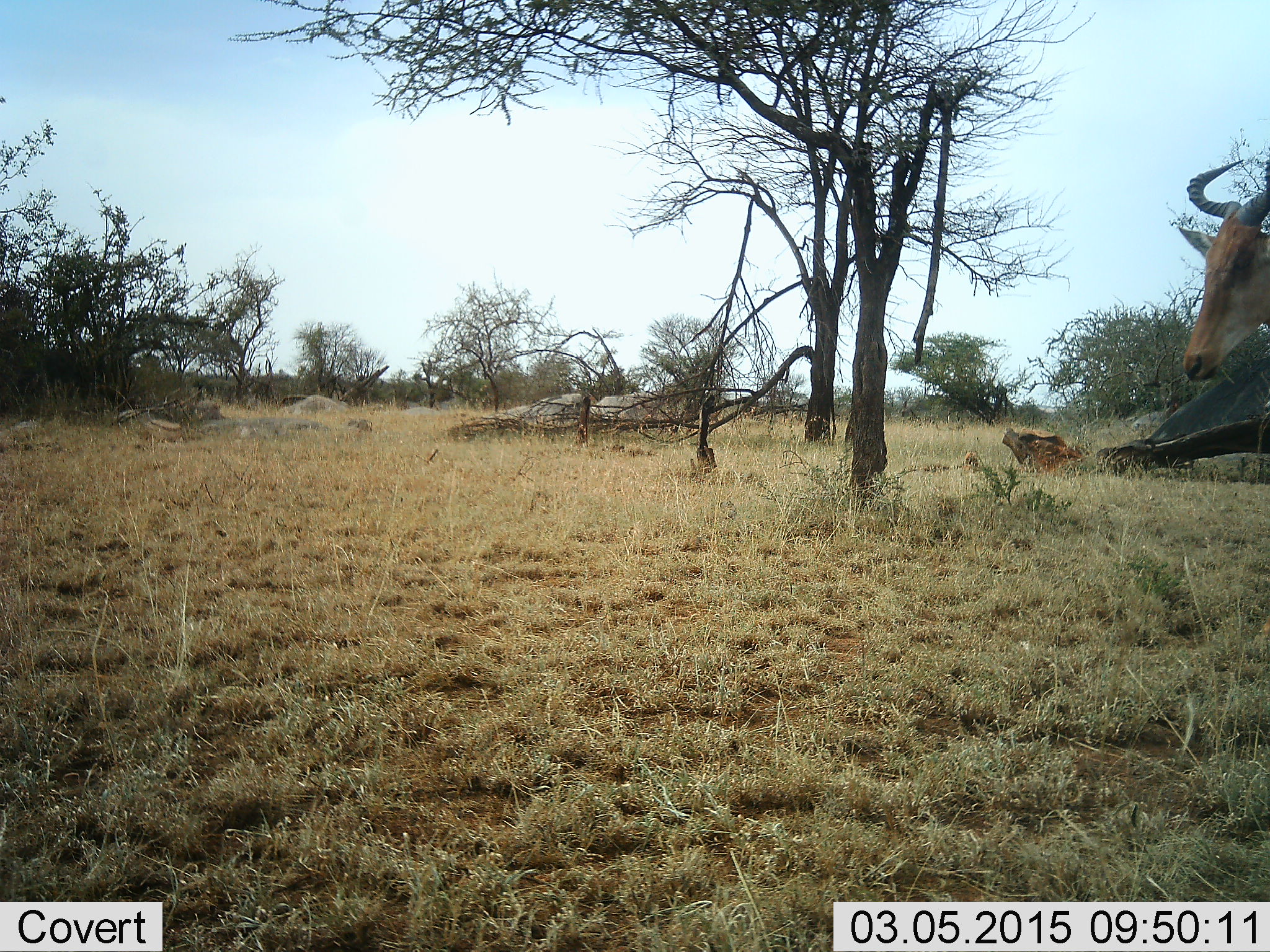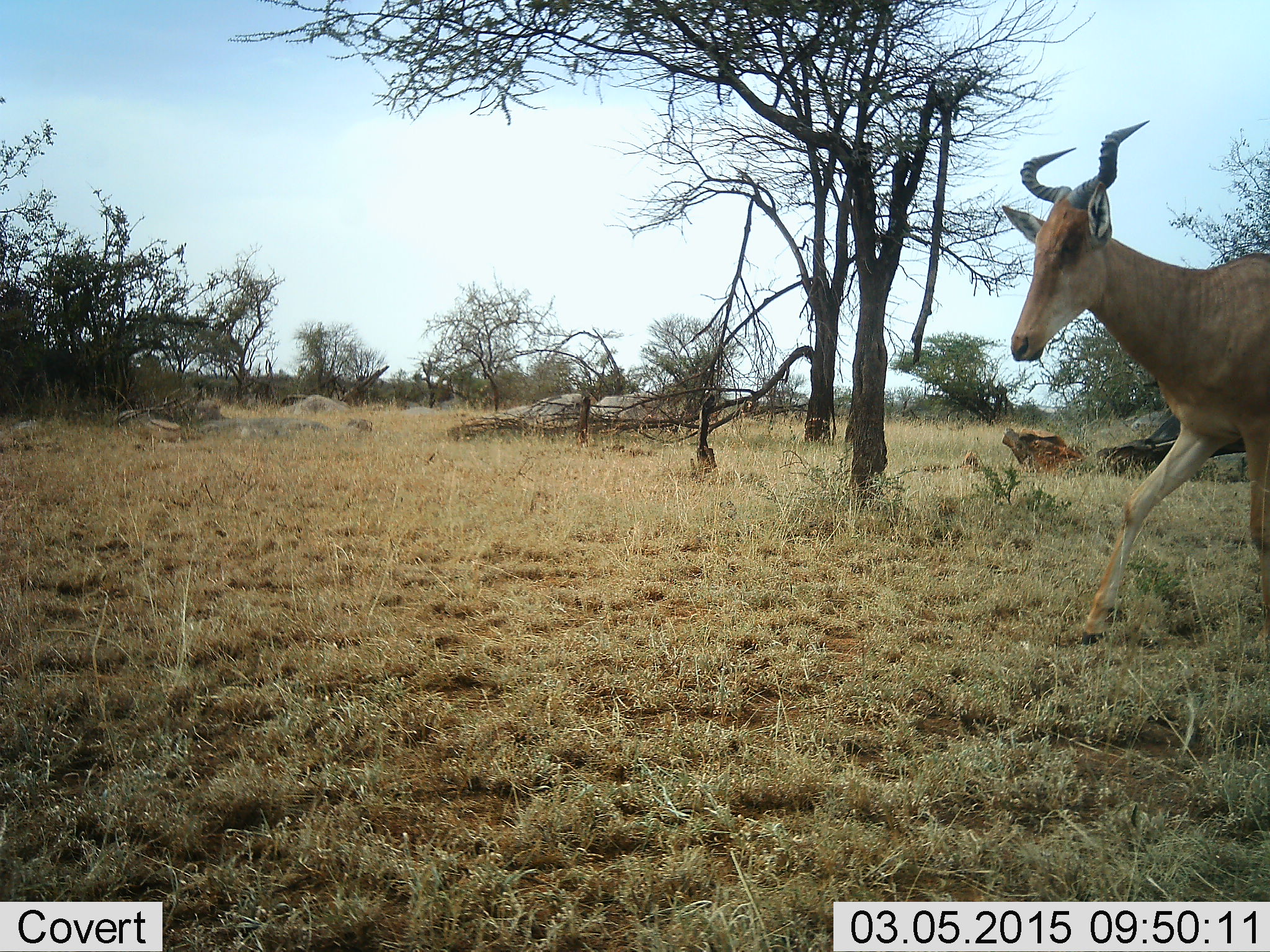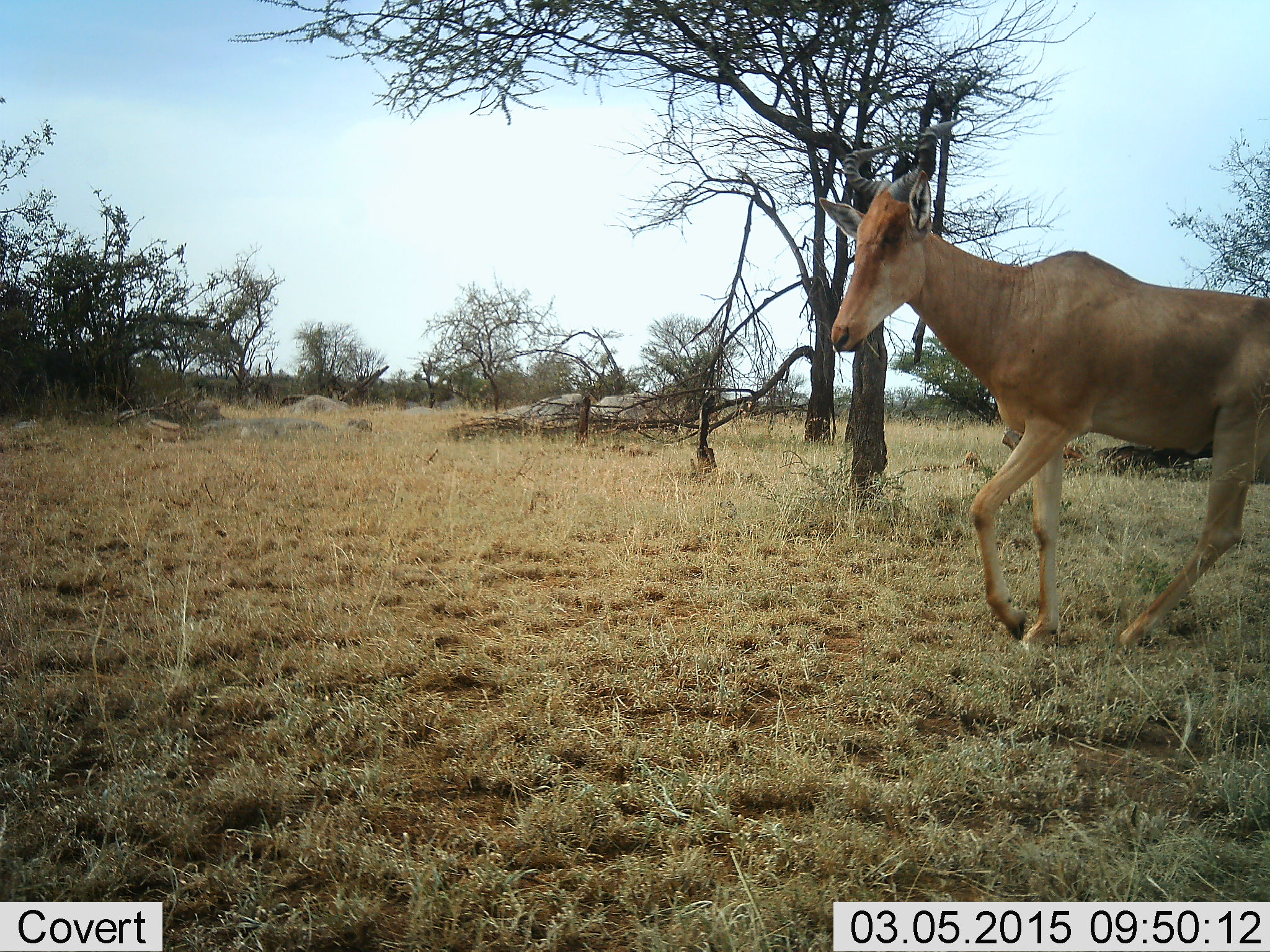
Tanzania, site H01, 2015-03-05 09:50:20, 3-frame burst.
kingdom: Animalia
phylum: Chordata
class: Mammalia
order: Artiodactyla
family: Bovidae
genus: Alcelaphus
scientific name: Alcelaphus buselaphus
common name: hartebeest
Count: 1.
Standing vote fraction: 0%.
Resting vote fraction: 0%.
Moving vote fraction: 100%.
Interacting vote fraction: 0%.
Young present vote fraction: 0%.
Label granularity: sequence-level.